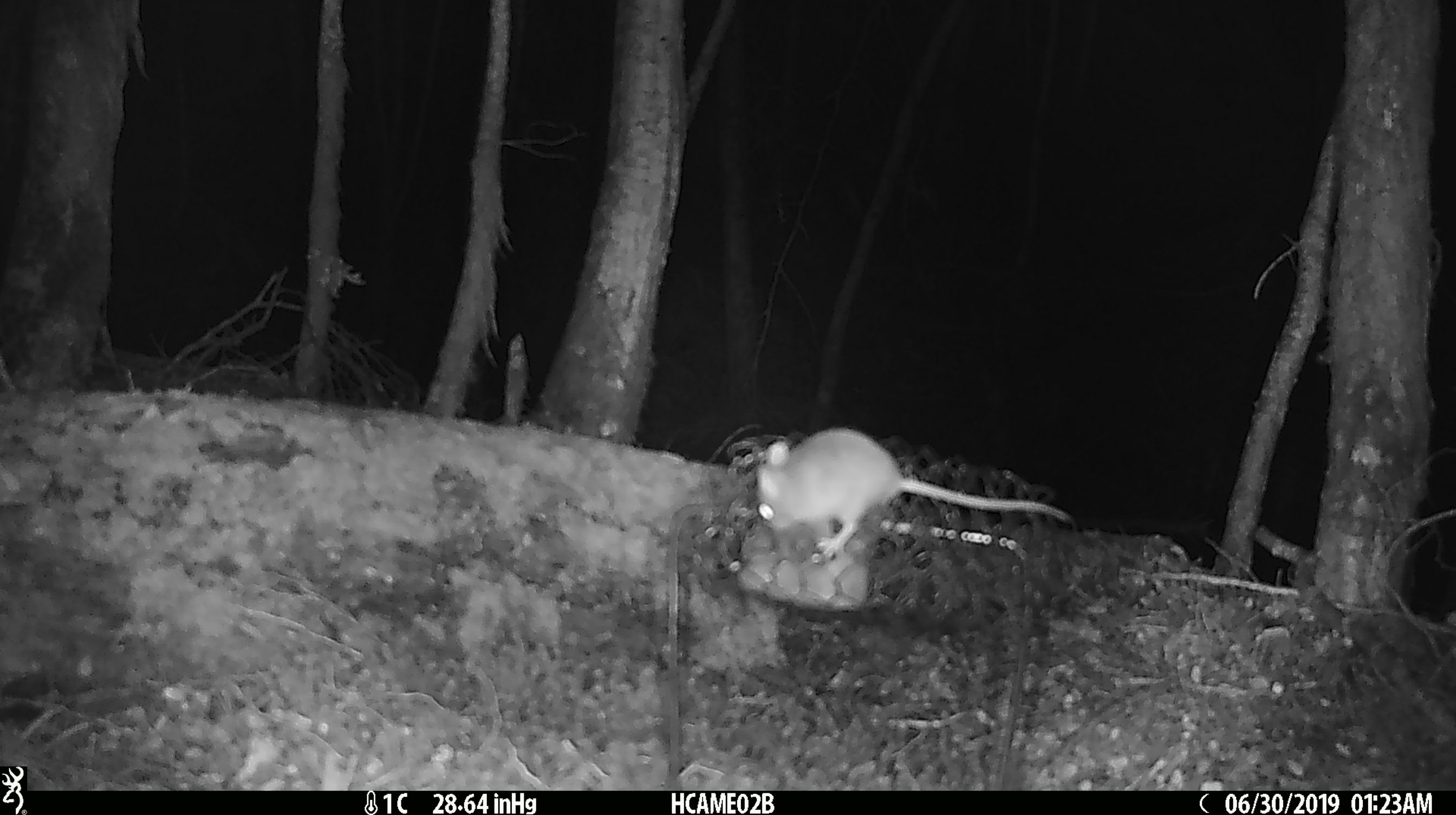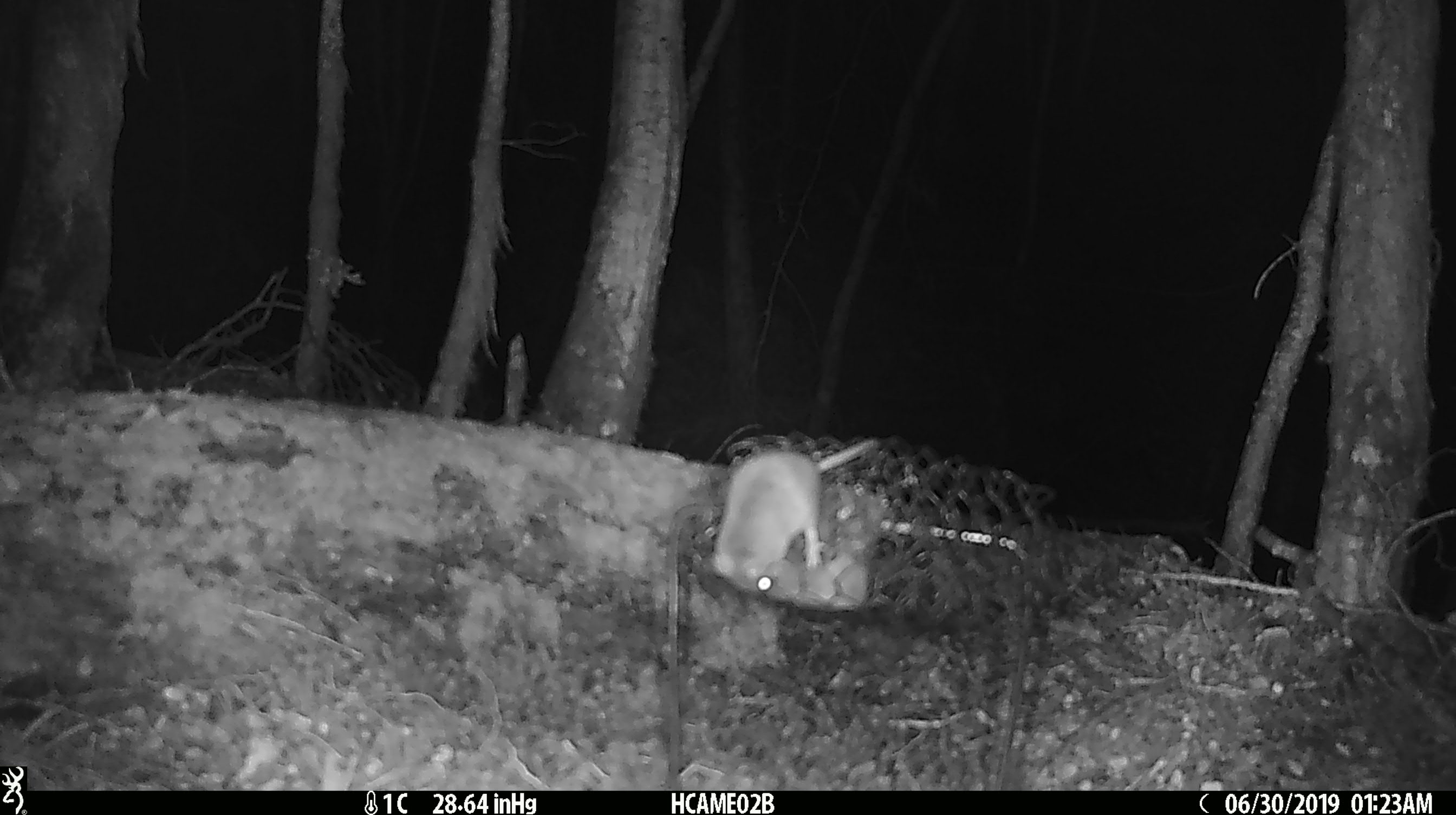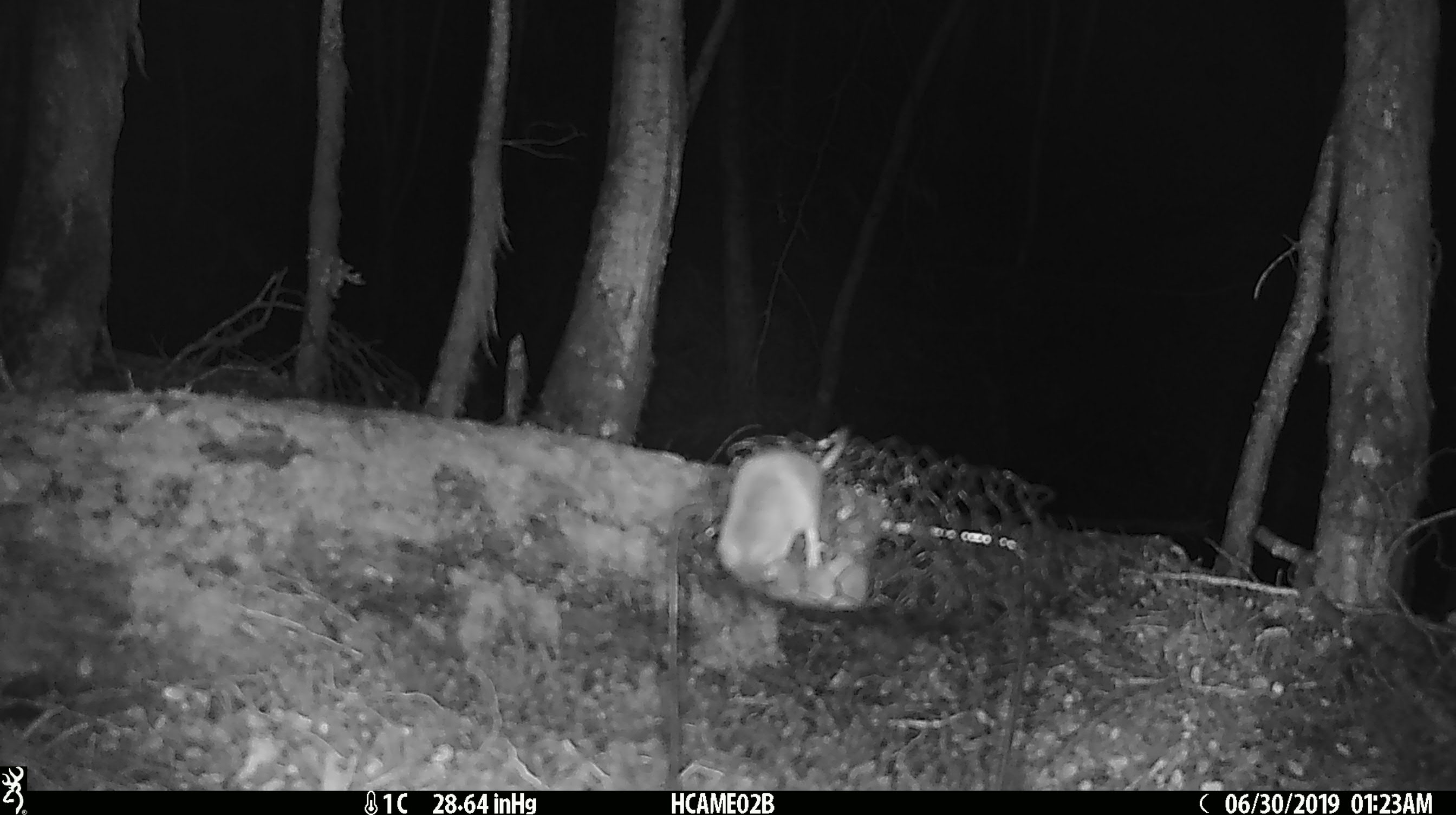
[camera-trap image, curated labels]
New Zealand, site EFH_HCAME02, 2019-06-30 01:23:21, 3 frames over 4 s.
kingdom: Animalia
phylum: Chordata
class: Mammalia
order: Rodentia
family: Muridae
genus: Mus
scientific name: Mus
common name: mouse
Mouse (Mus).